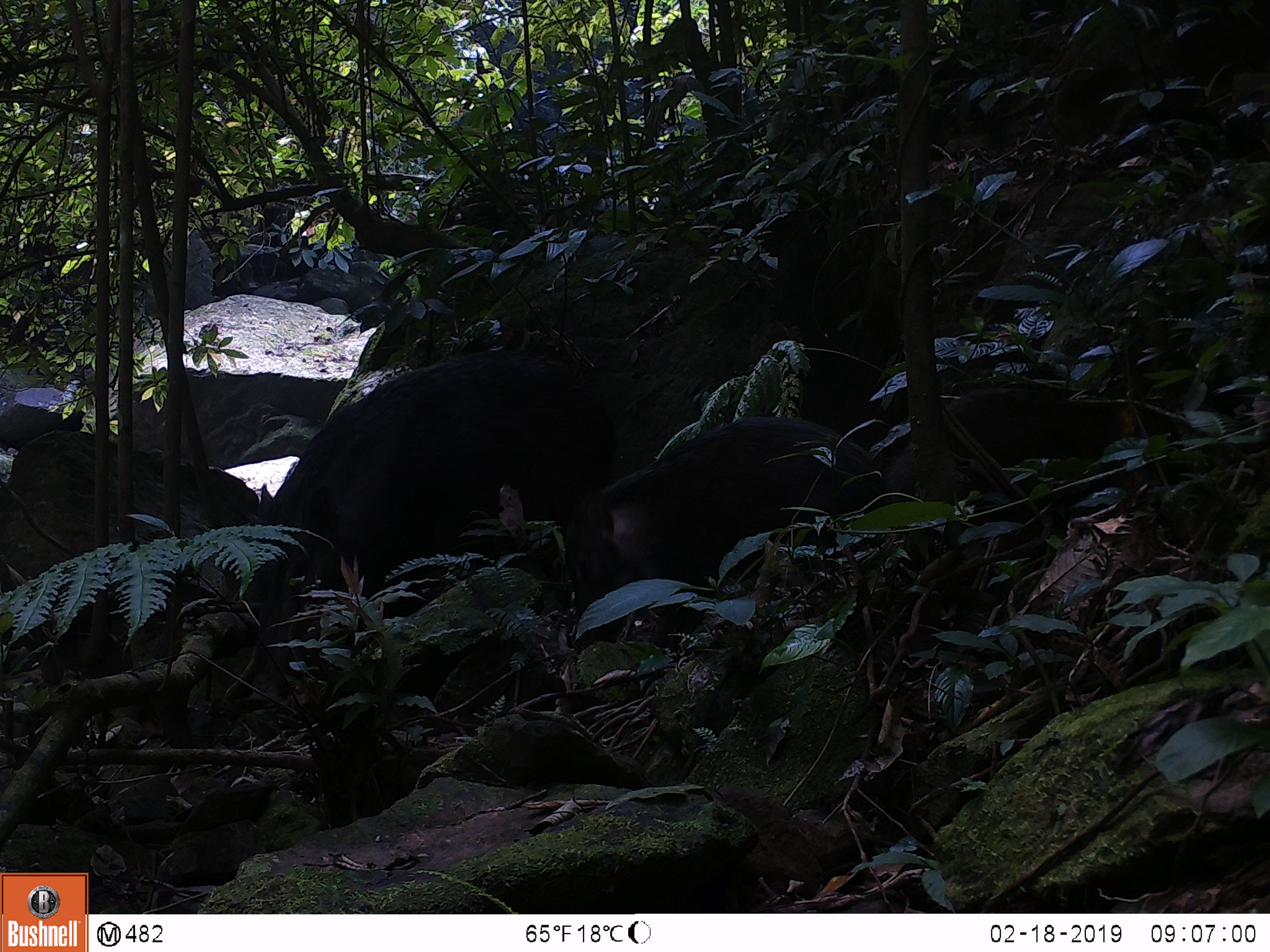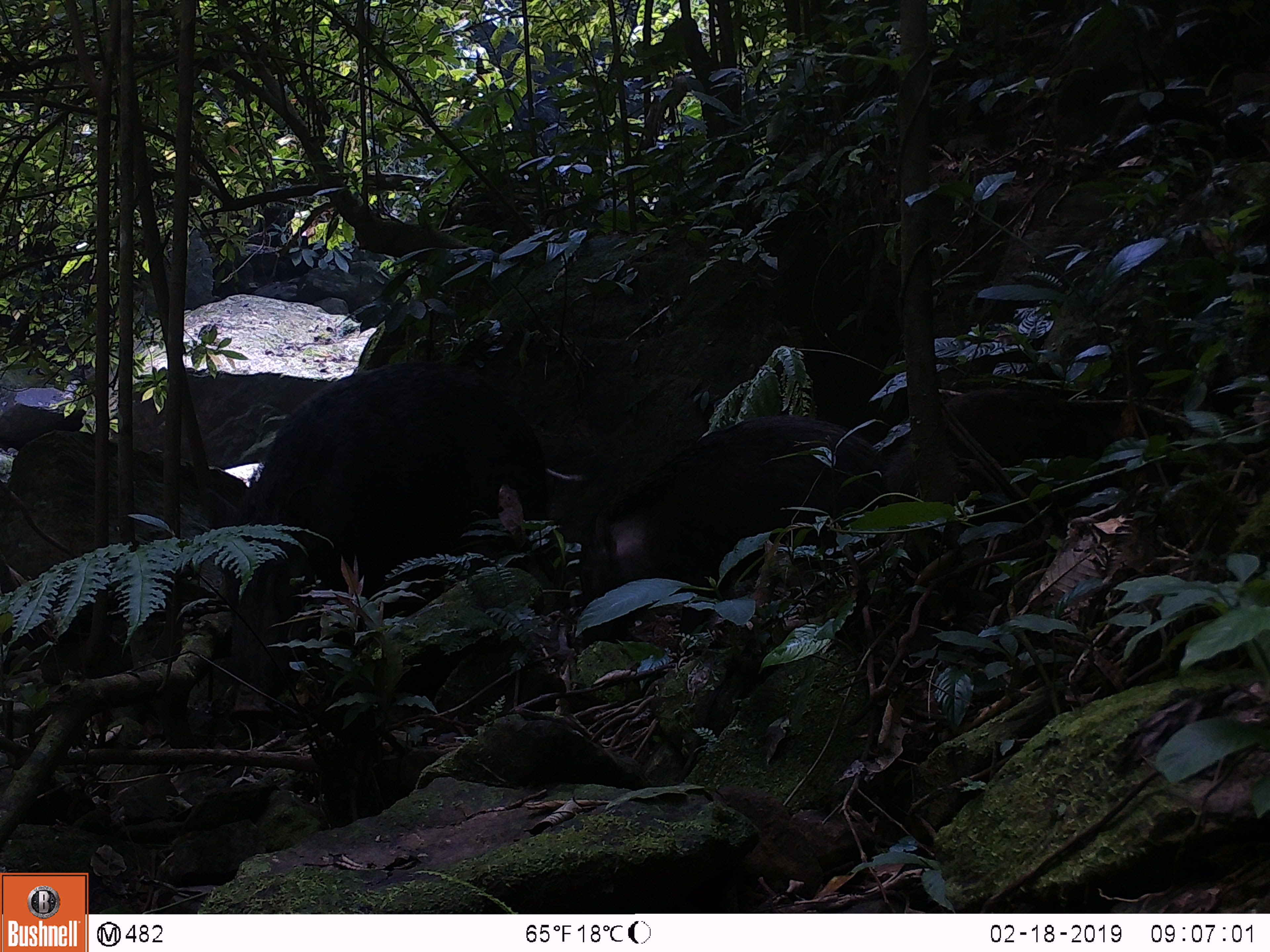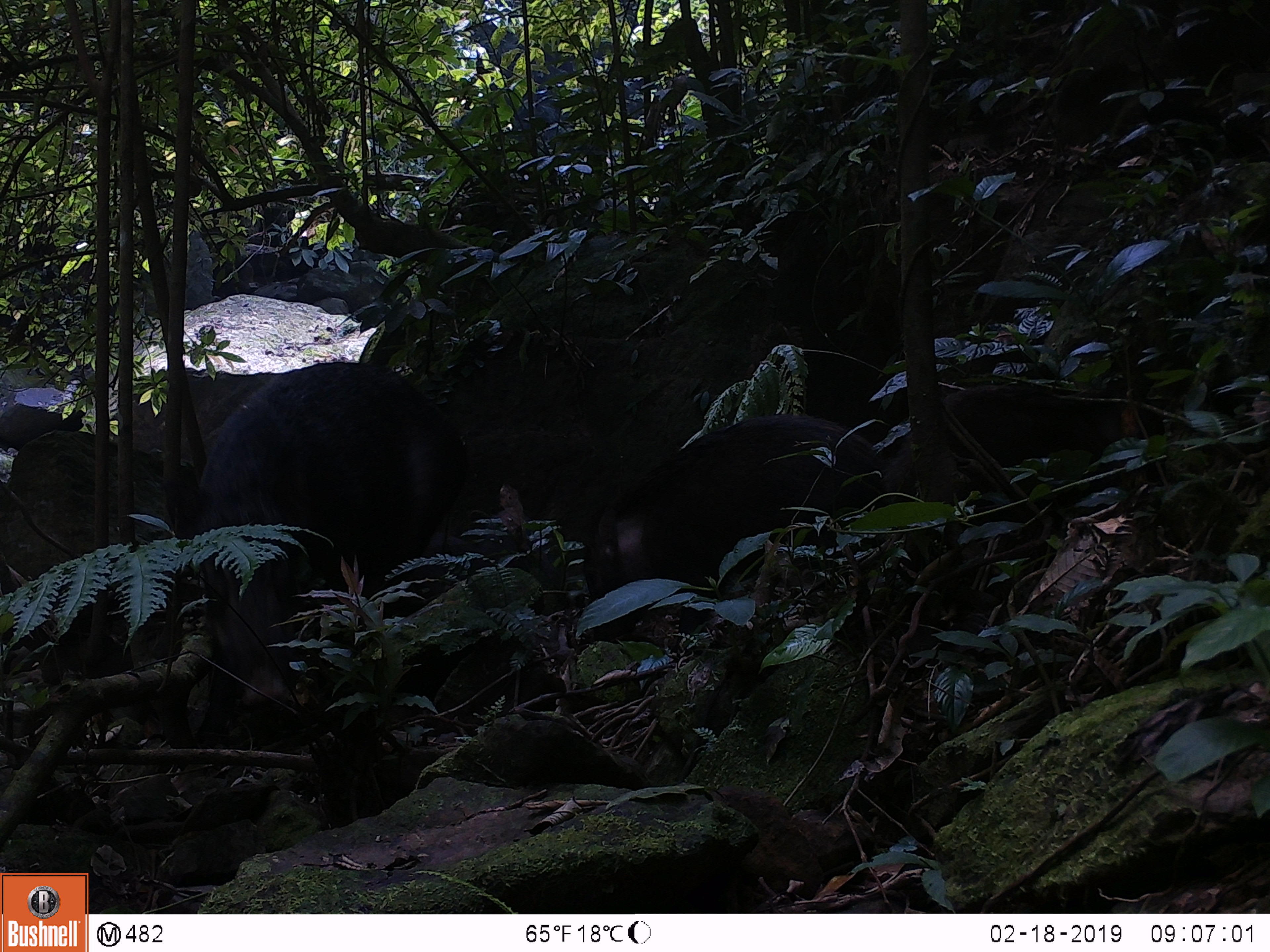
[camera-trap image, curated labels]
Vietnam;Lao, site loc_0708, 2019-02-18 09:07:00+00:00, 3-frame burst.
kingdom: Animalia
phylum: Chordata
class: Mammalia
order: Artiodactyla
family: Suidae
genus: Sus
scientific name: Sus scrofa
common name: eurasian wild pig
Eurasian wild pig (Sus scrofa). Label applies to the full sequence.